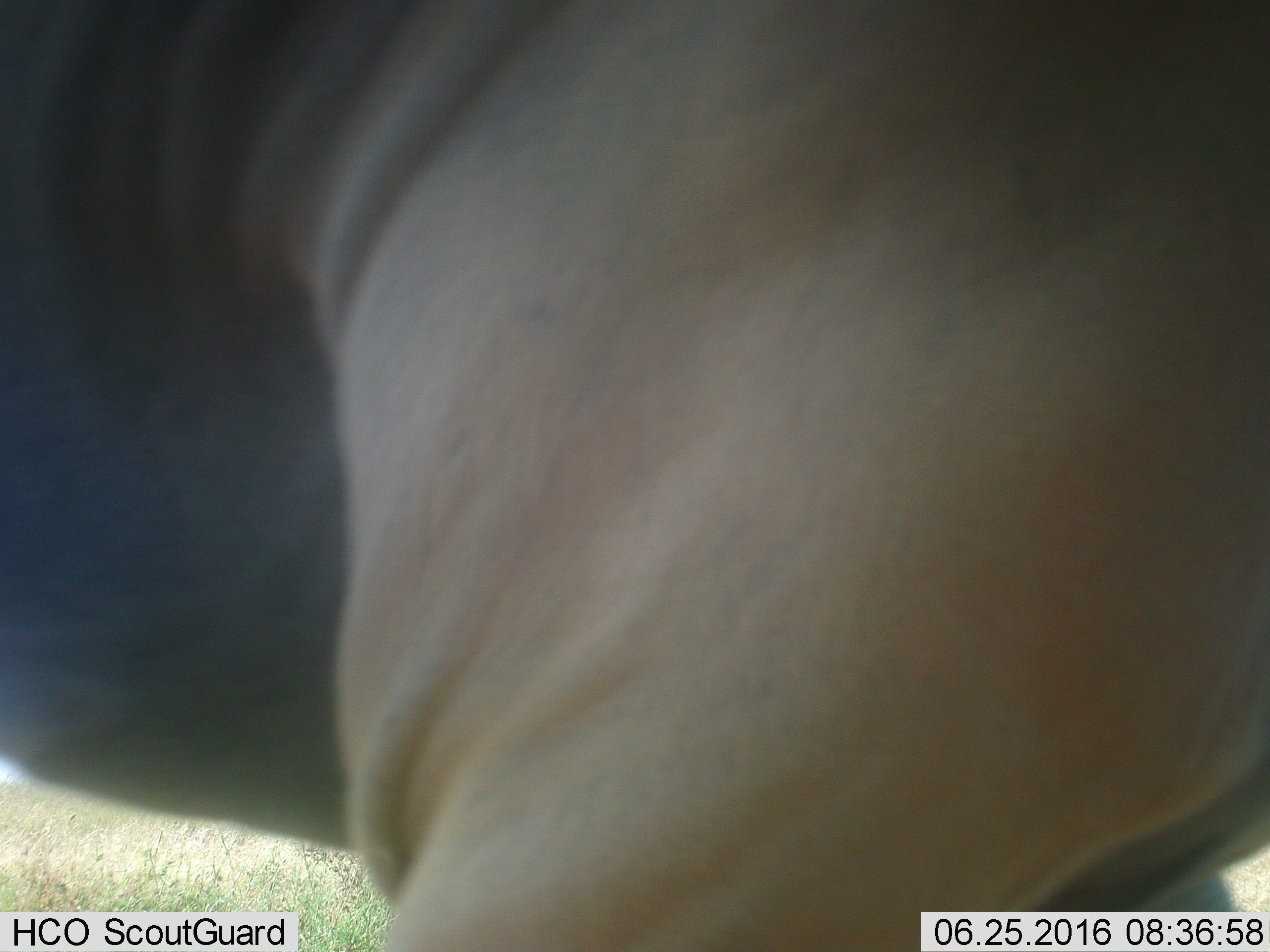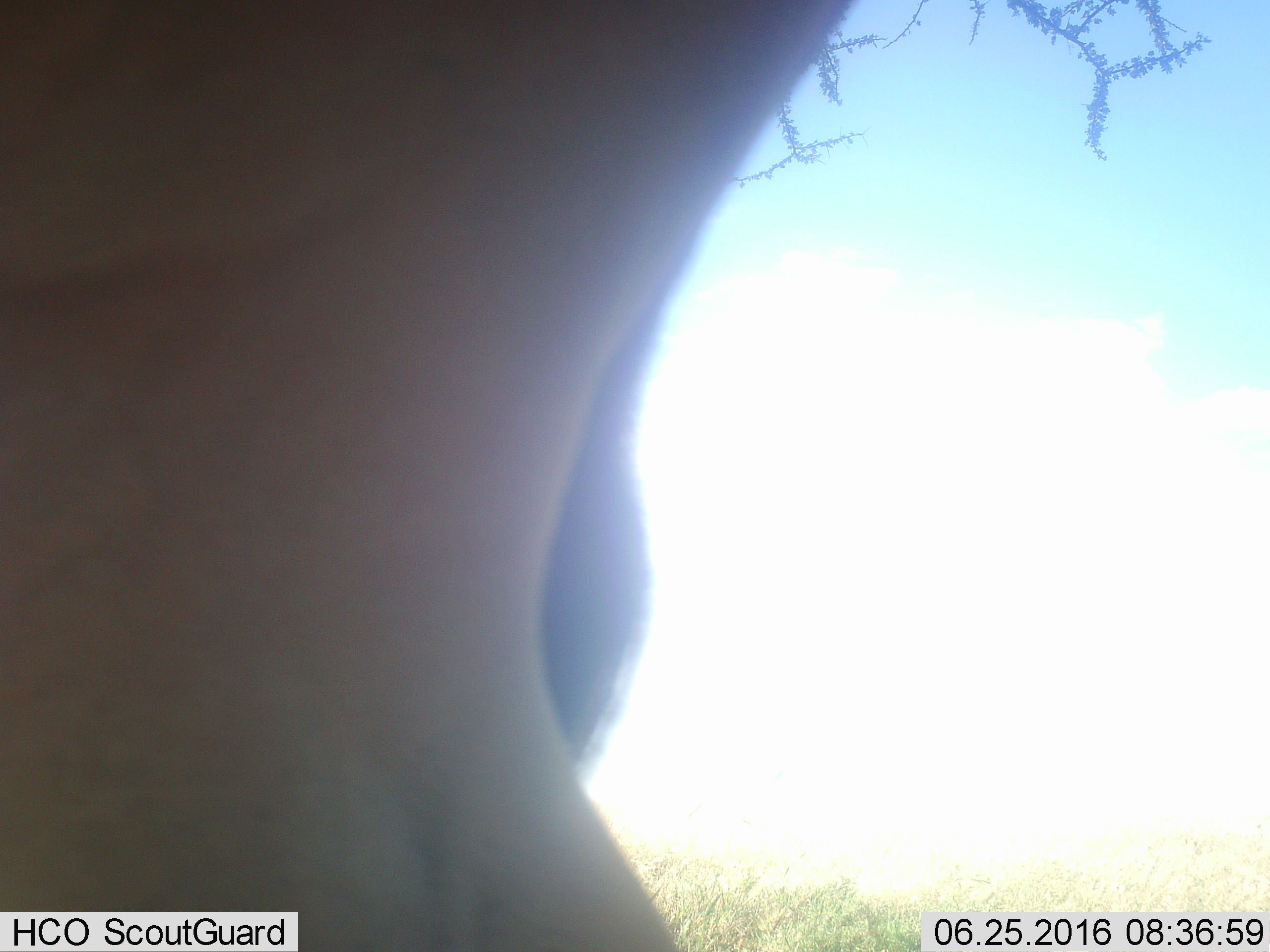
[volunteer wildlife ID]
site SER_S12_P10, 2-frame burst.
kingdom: Animalia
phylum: Chordata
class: Mammalia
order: Artiodactyla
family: Bovidae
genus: Connochaetes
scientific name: Connochaetes taurinus taurinus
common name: blue wildebeest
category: wildebeestblue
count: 1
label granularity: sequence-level